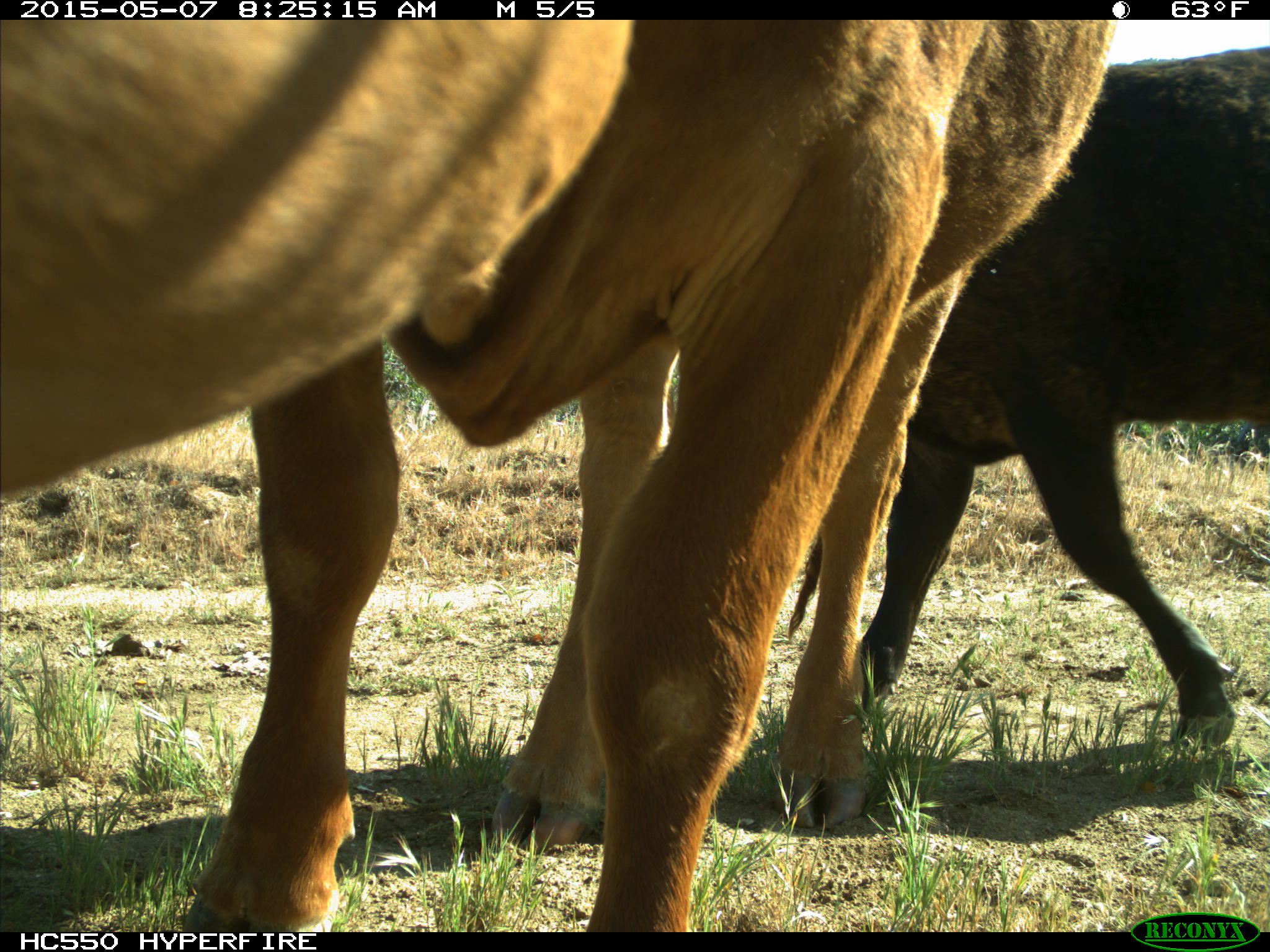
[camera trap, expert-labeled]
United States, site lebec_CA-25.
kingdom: Animalia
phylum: Chordata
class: Mammalia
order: Artiodactyla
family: Bovidae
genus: Bos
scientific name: Bos taurus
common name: domestic cow